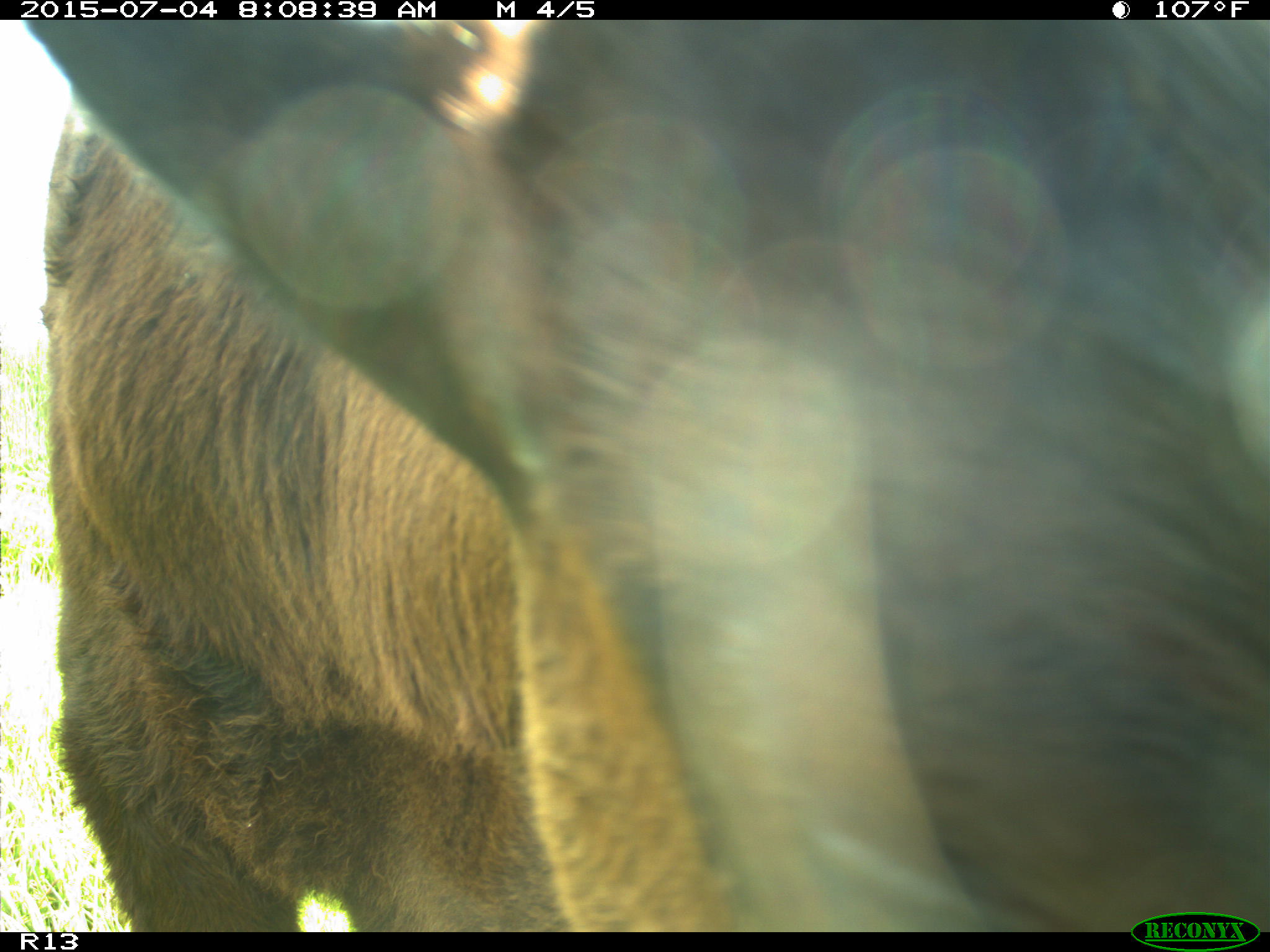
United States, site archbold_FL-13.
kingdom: Animalia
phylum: Chordata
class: Mammalia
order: Artiodactyla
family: Bovidae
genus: Bos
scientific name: Bos taurus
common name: domestic cow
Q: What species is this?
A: Bos taurus (domestic cow).